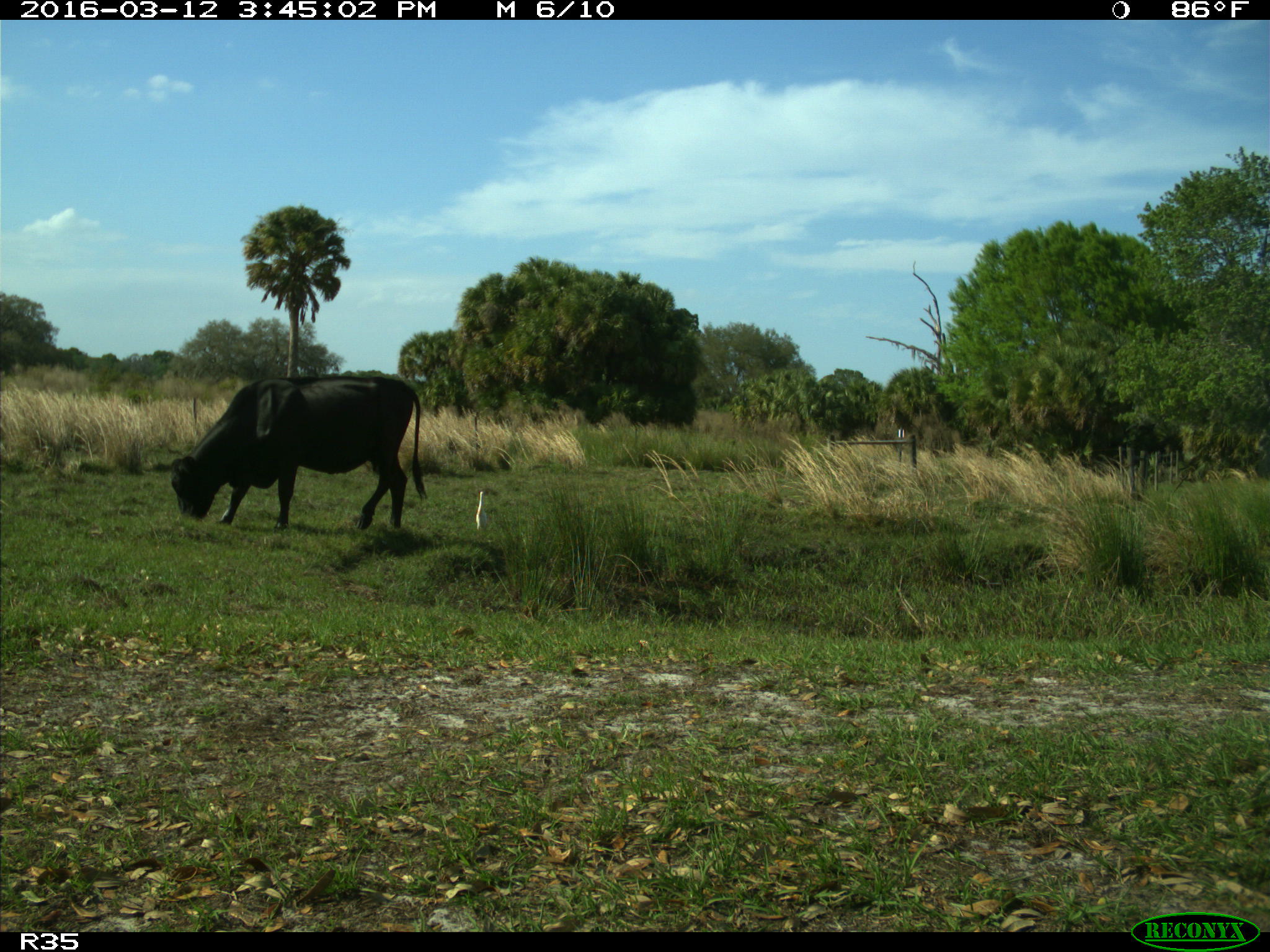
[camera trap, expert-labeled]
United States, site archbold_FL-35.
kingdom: Animalia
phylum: Chordata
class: Mammalia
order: Artiodactyla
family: Bovidae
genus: Bos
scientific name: Bos taurus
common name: domestic cow